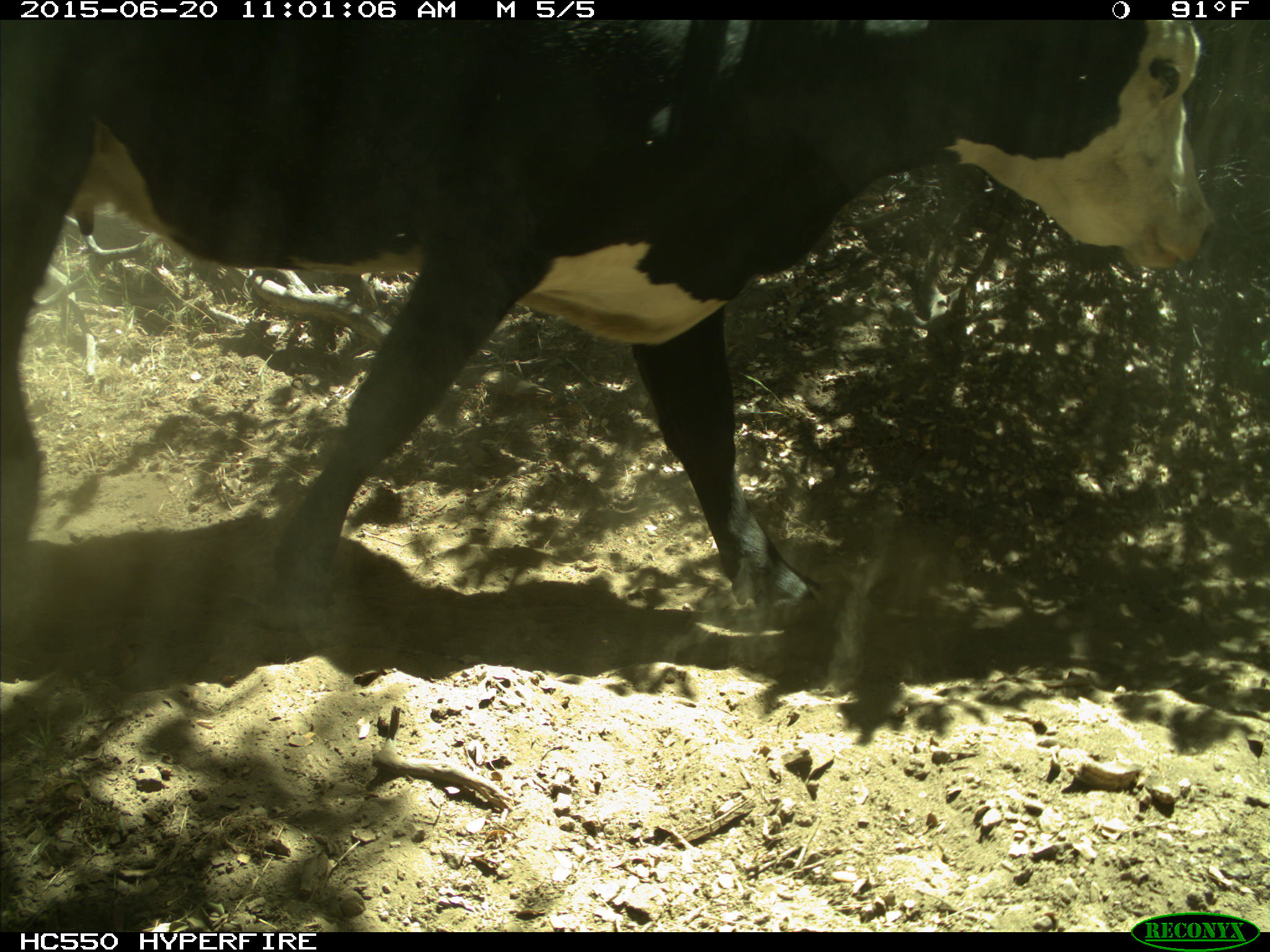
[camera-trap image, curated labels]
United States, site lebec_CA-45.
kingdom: Animalia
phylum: Chordata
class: Mammalia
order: Artiodactyla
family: Bovidae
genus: Bos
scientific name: Bos taurus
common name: domestic cow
Bos taurus (domestic cow).